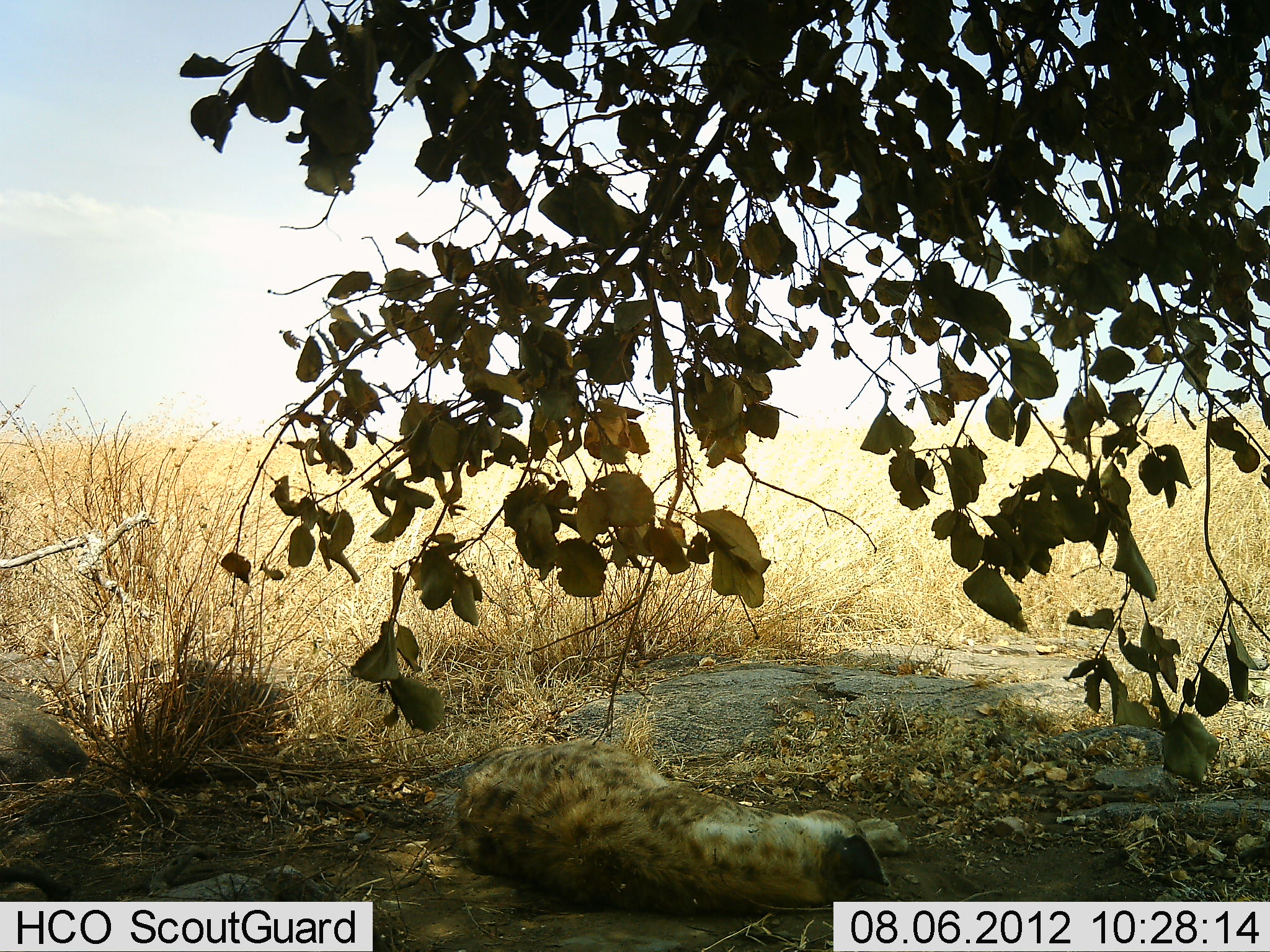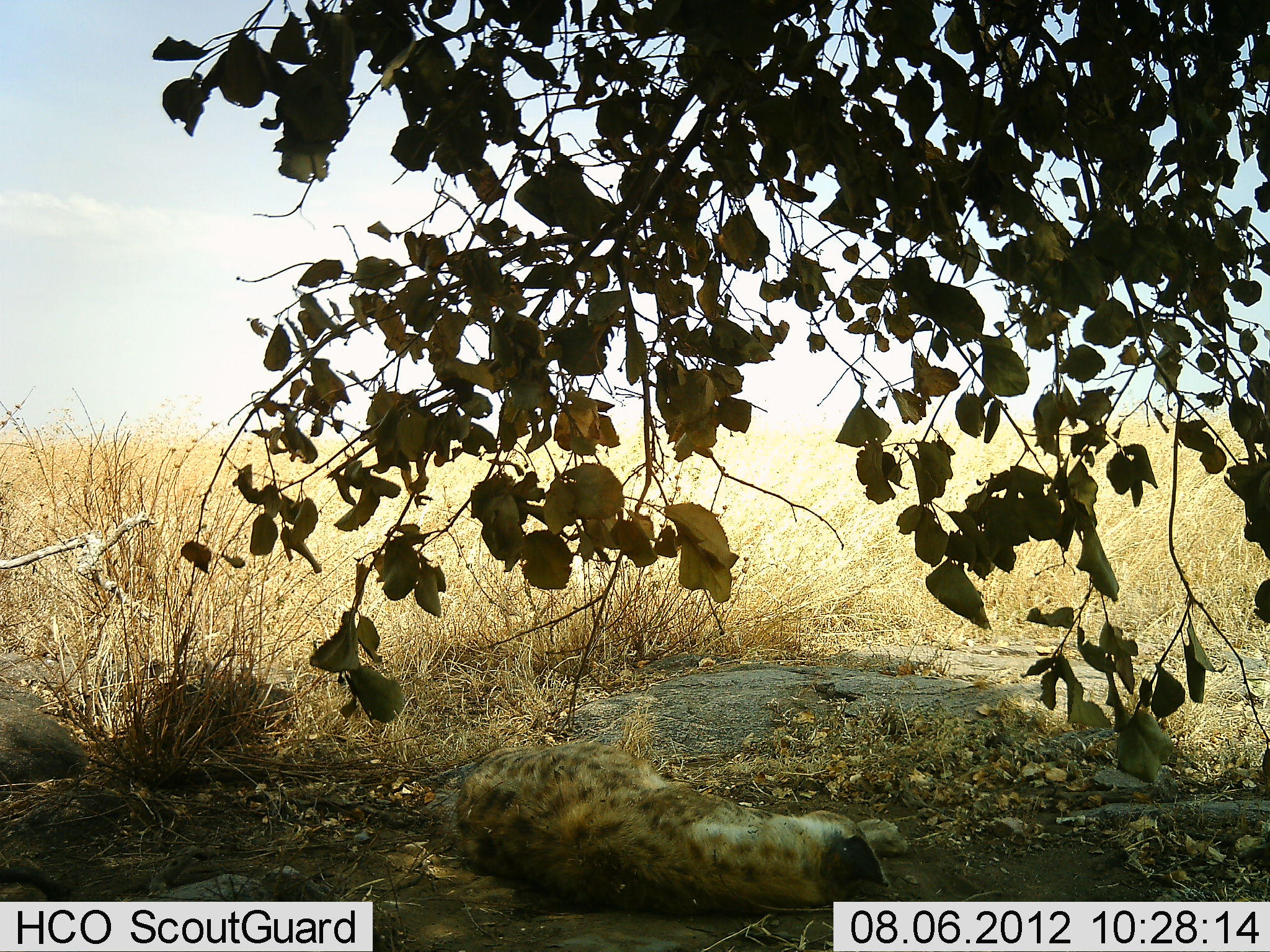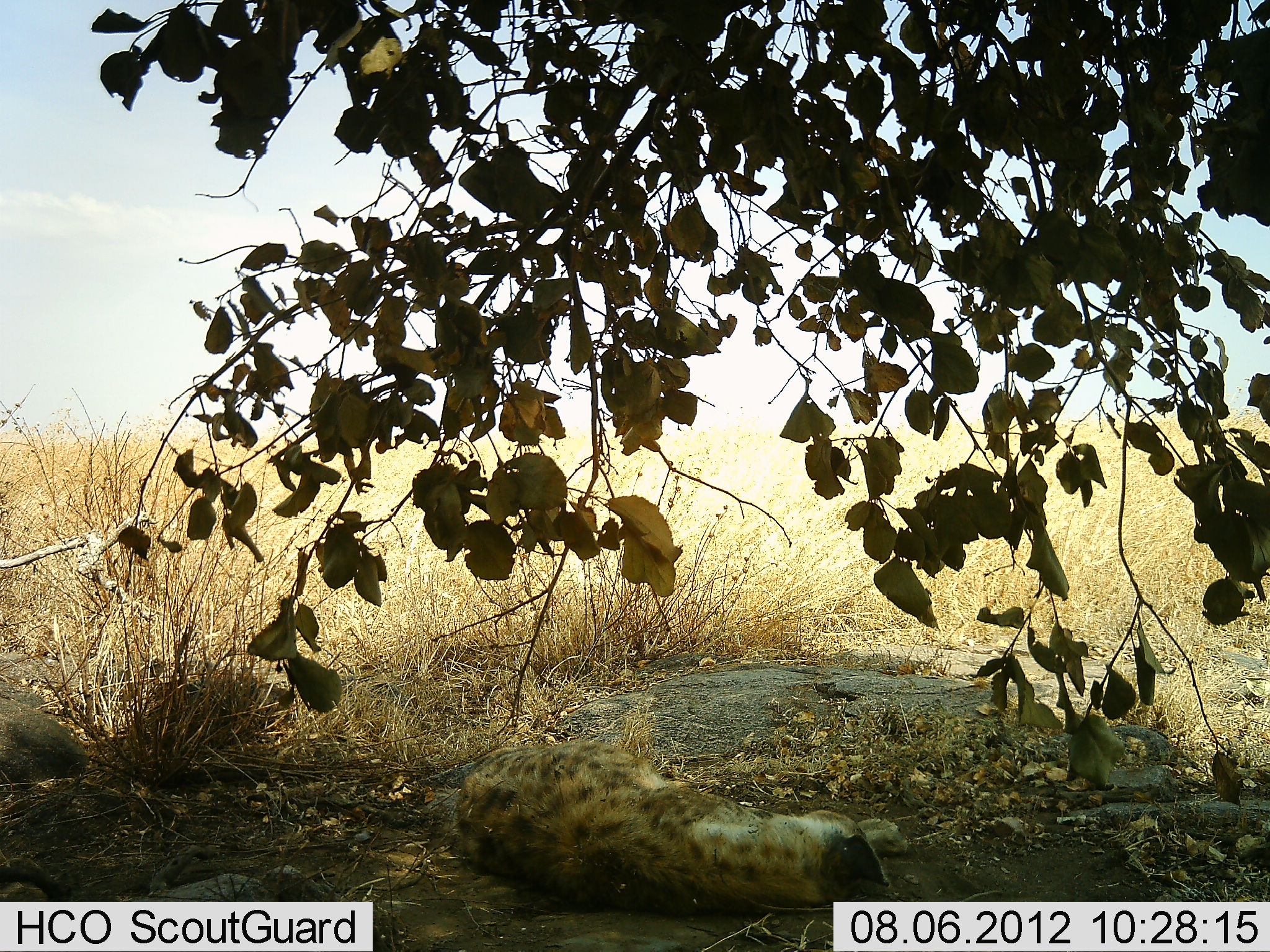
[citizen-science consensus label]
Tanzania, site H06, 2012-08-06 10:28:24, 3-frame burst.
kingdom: Animalia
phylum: Chordata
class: Mammalia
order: Carnivora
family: Hyaenidae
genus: Crocuta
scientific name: Crocuta crocuta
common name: spotted hyena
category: hyenaspotted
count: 1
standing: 0%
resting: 100%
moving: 0%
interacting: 0%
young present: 0%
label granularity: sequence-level